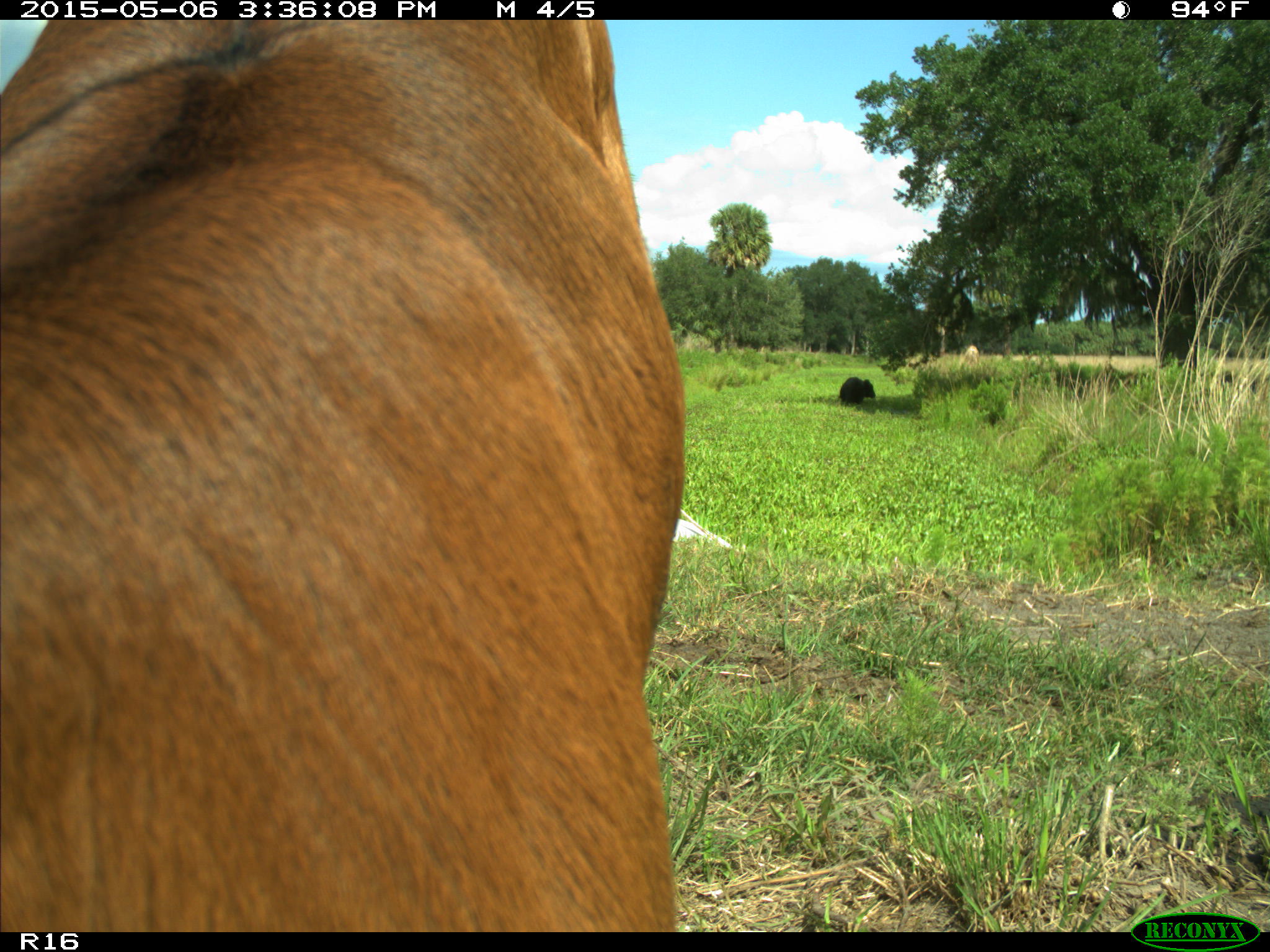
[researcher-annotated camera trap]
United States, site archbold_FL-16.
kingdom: Animalia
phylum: Chordata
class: Mammalia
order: Artiodactyla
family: Bovidae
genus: Bos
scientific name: Bos taurus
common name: domestic cow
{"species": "Bos taurus (domestic cow)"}